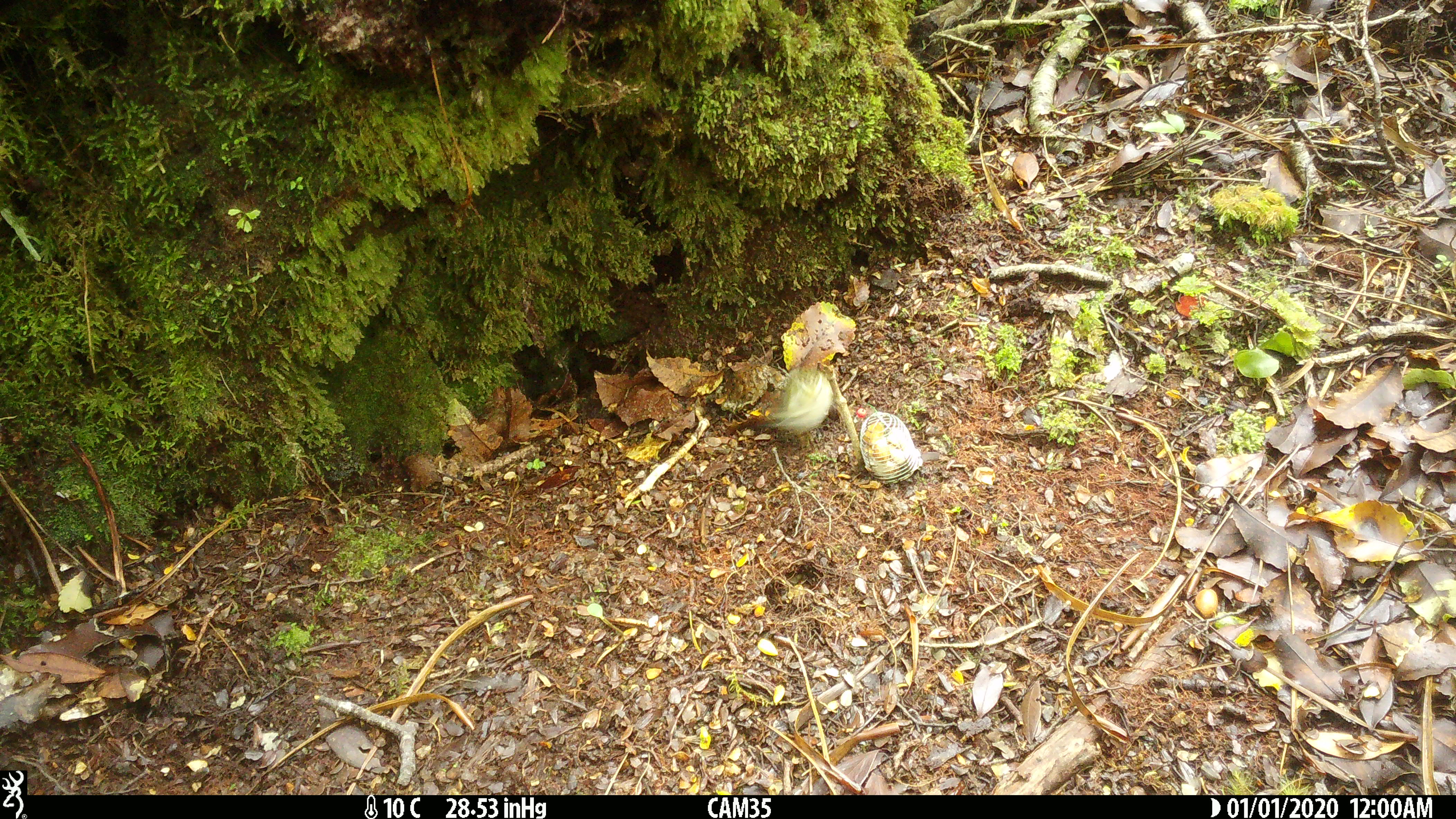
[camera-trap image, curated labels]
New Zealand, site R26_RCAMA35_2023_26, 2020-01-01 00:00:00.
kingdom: Animalia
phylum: Chordata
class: Aves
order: Passeriformes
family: Acanthisittidae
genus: Acanthisitta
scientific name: Acanthisitta chloris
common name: rifleman